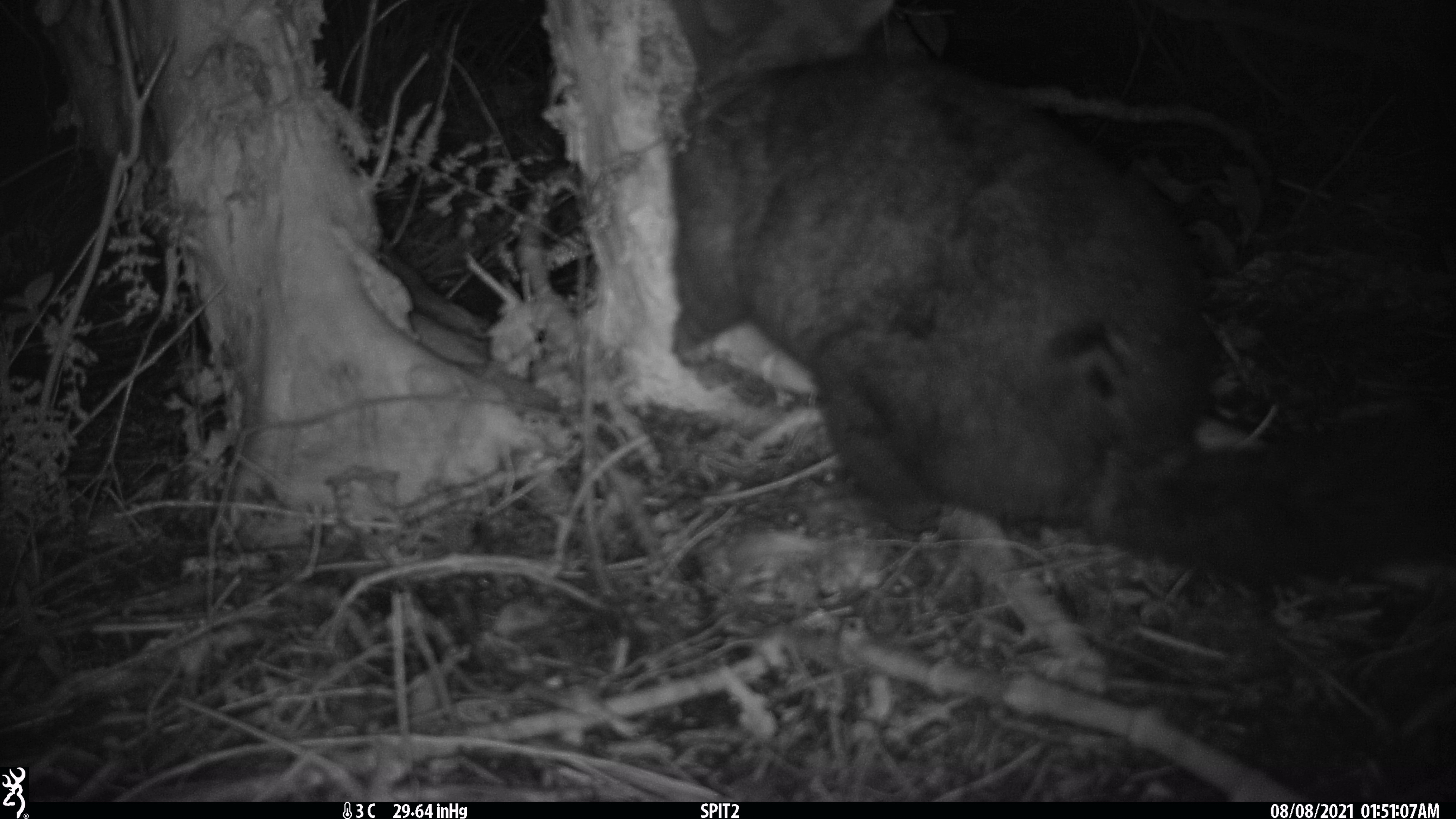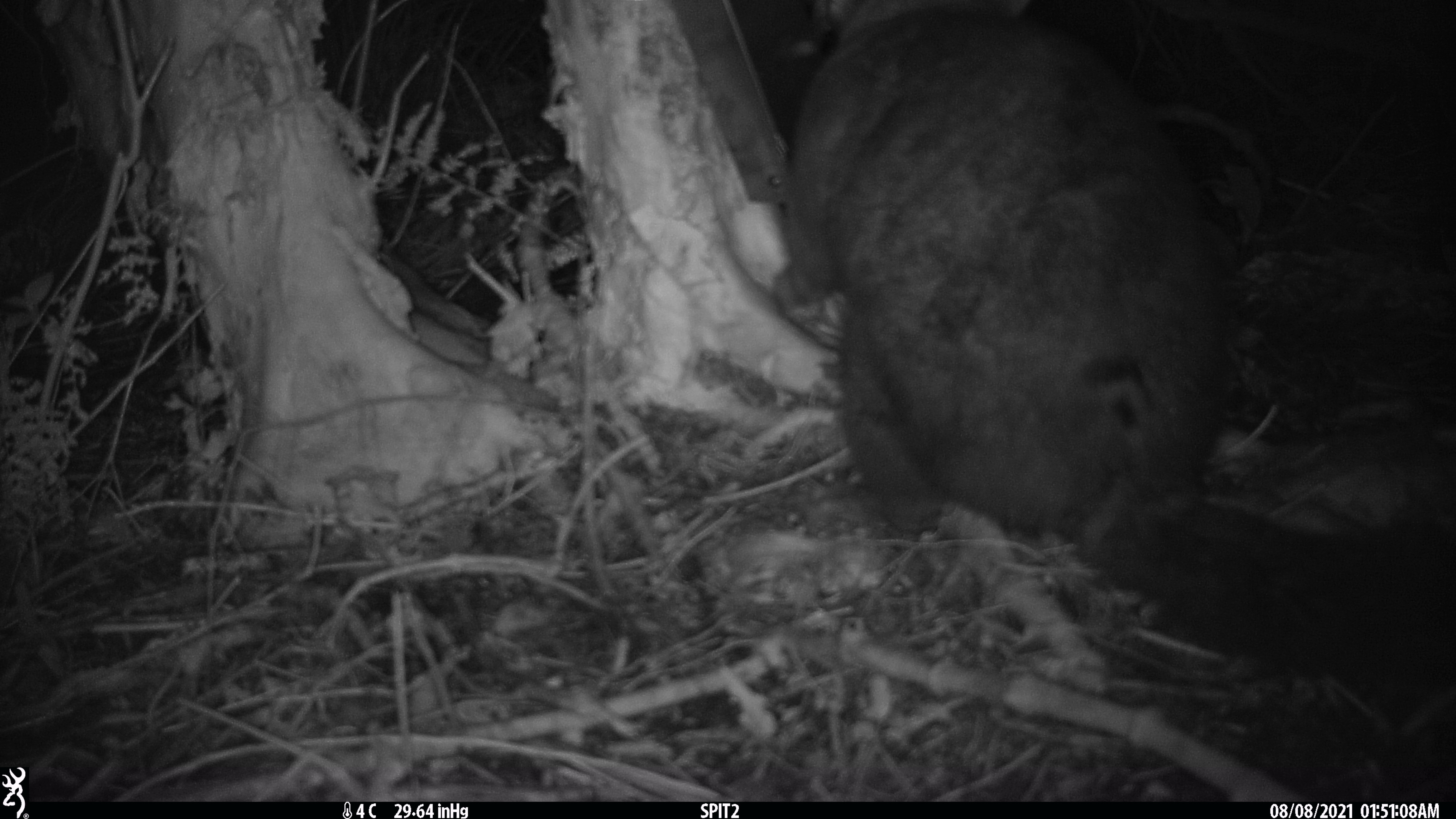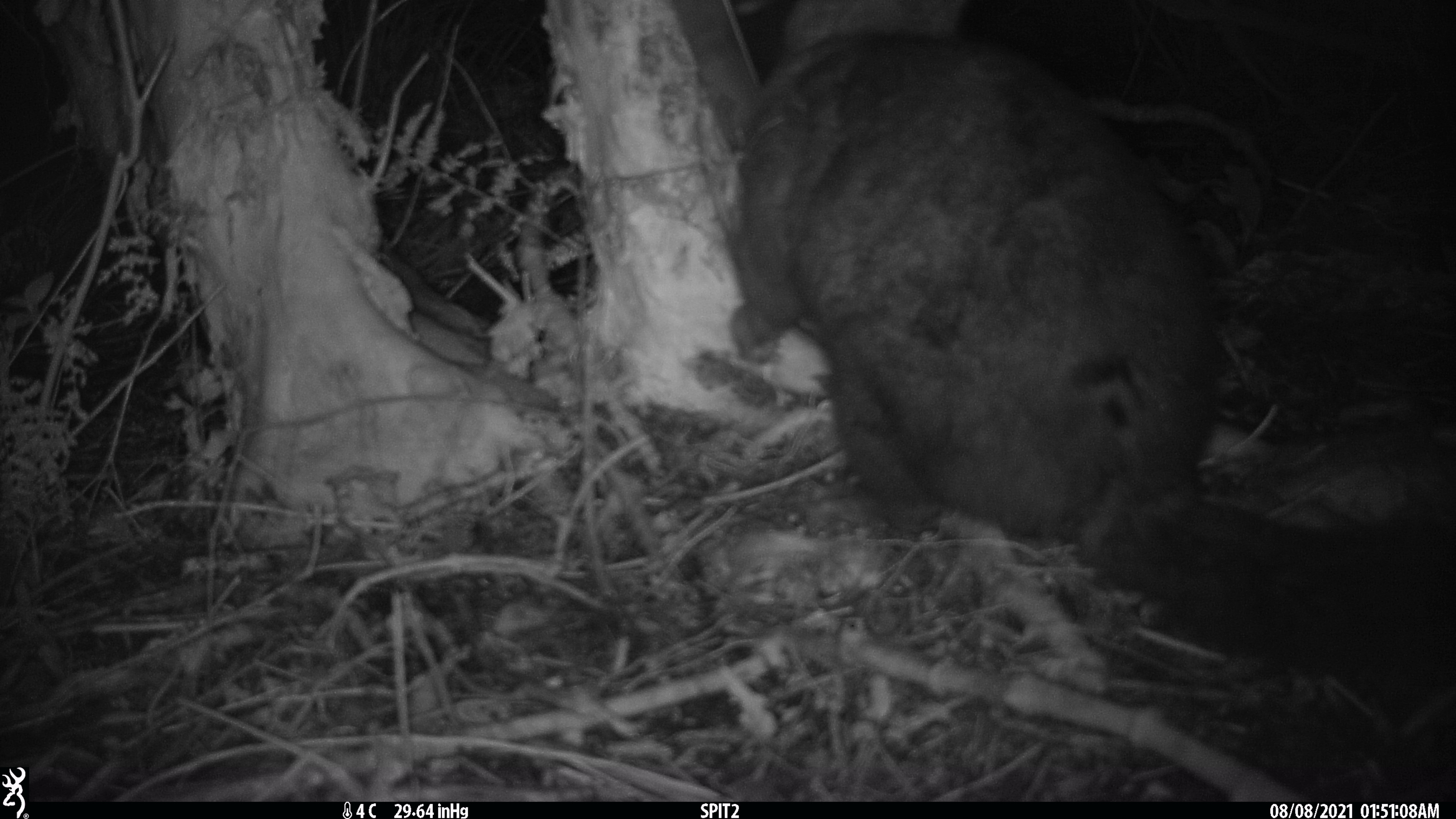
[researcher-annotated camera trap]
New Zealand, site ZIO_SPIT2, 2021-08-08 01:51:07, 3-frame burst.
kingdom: Animalia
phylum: Chordata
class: Mammalia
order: Diprotodontia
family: Phalangeridae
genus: Trichosurus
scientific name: Trichosurus vulpecula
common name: common brushtail possum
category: possum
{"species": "possum (common brushtail possum) (Trichosurus vulpecula)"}